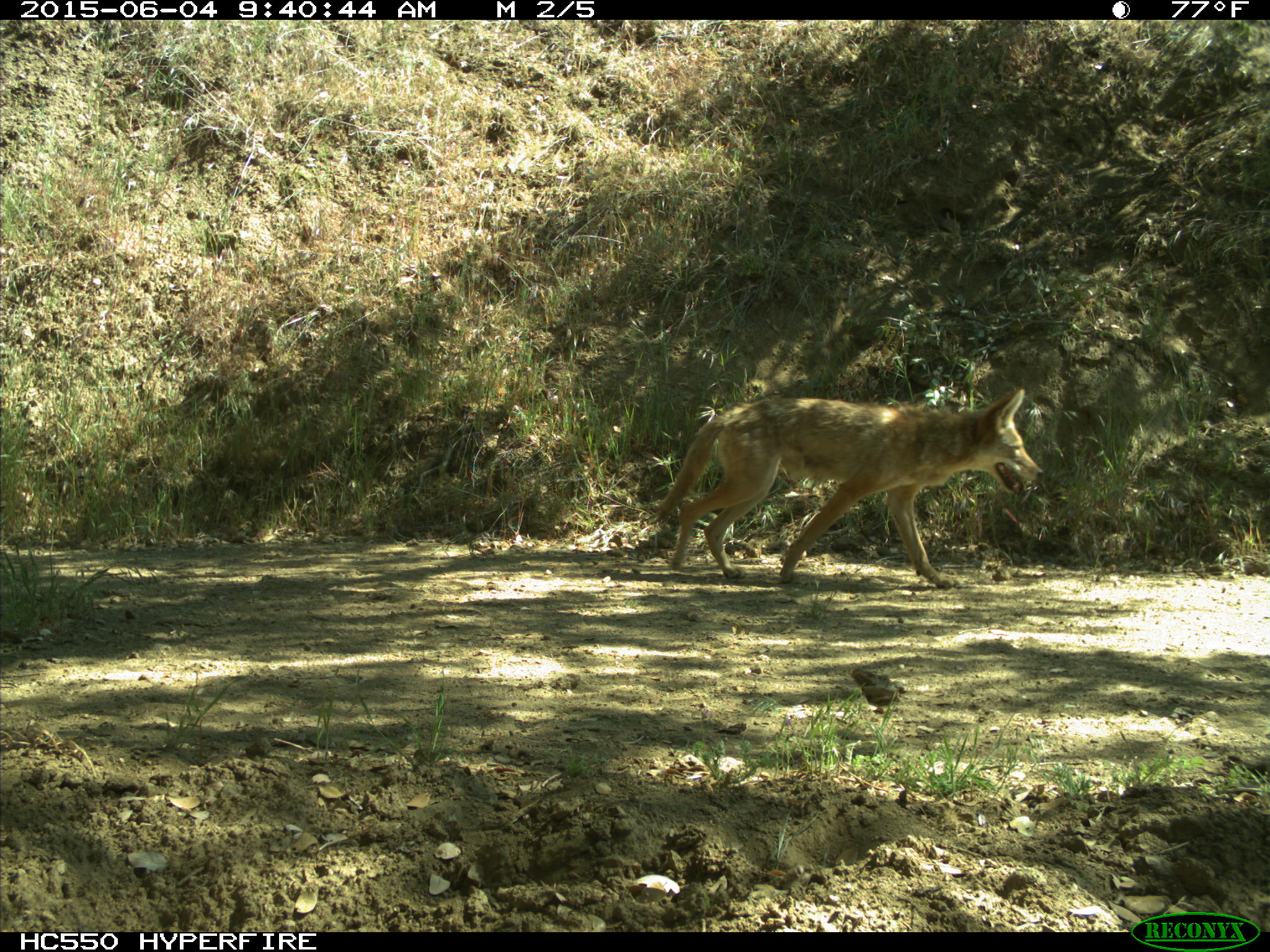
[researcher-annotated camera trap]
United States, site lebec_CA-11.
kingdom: Animalia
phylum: Chordata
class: Mammalia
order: Carnivora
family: Canidae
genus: Canis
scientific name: Canis latrans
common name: coyote